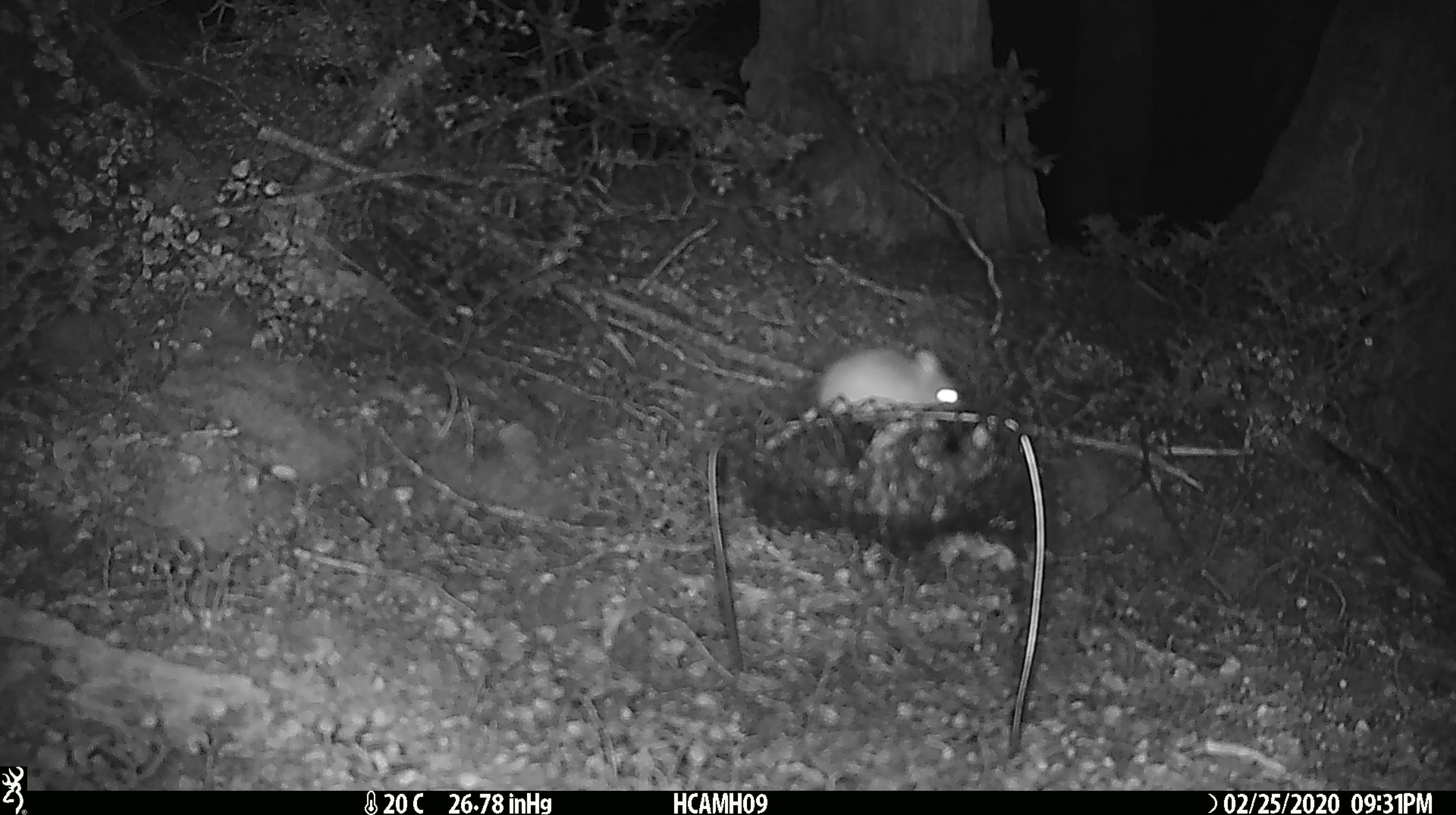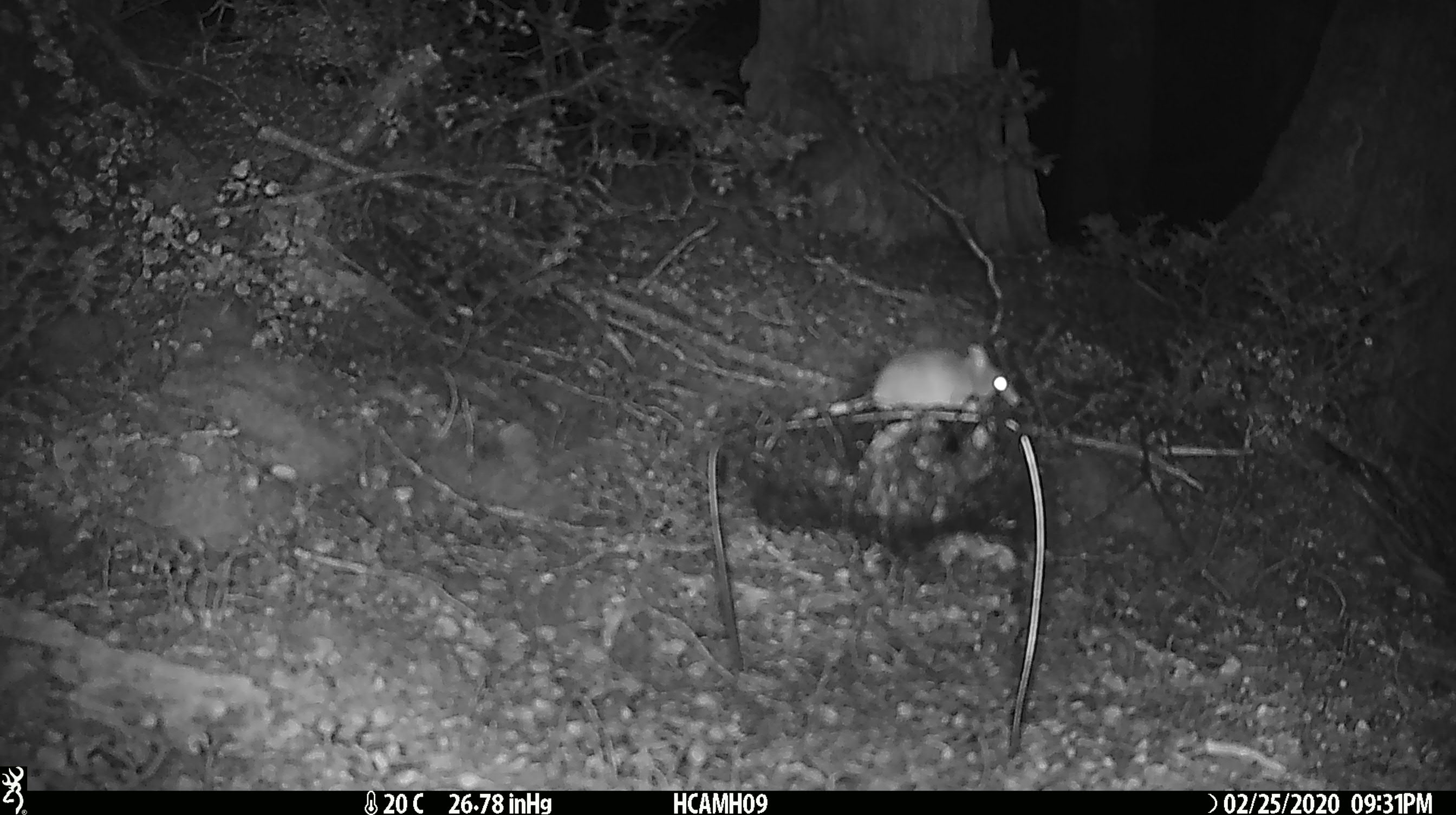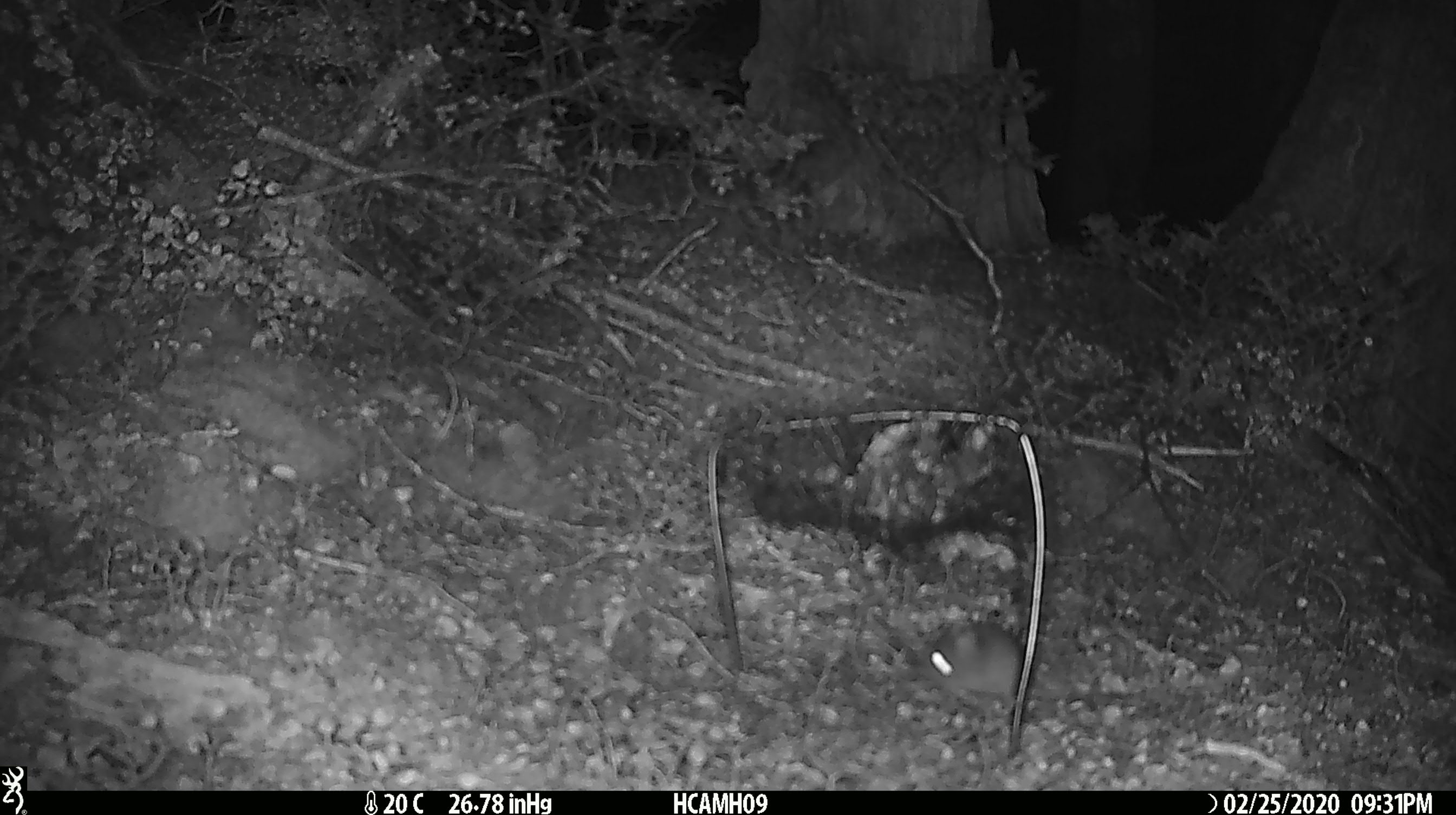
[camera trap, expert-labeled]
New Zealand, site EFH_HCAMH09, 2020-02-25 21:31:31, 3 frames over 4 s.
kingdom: Animalia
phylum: Chordata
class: Mammalia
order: Rodentia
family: Muridae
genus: Mus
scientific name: Mus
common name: mouse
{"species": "mouse (Mus)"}